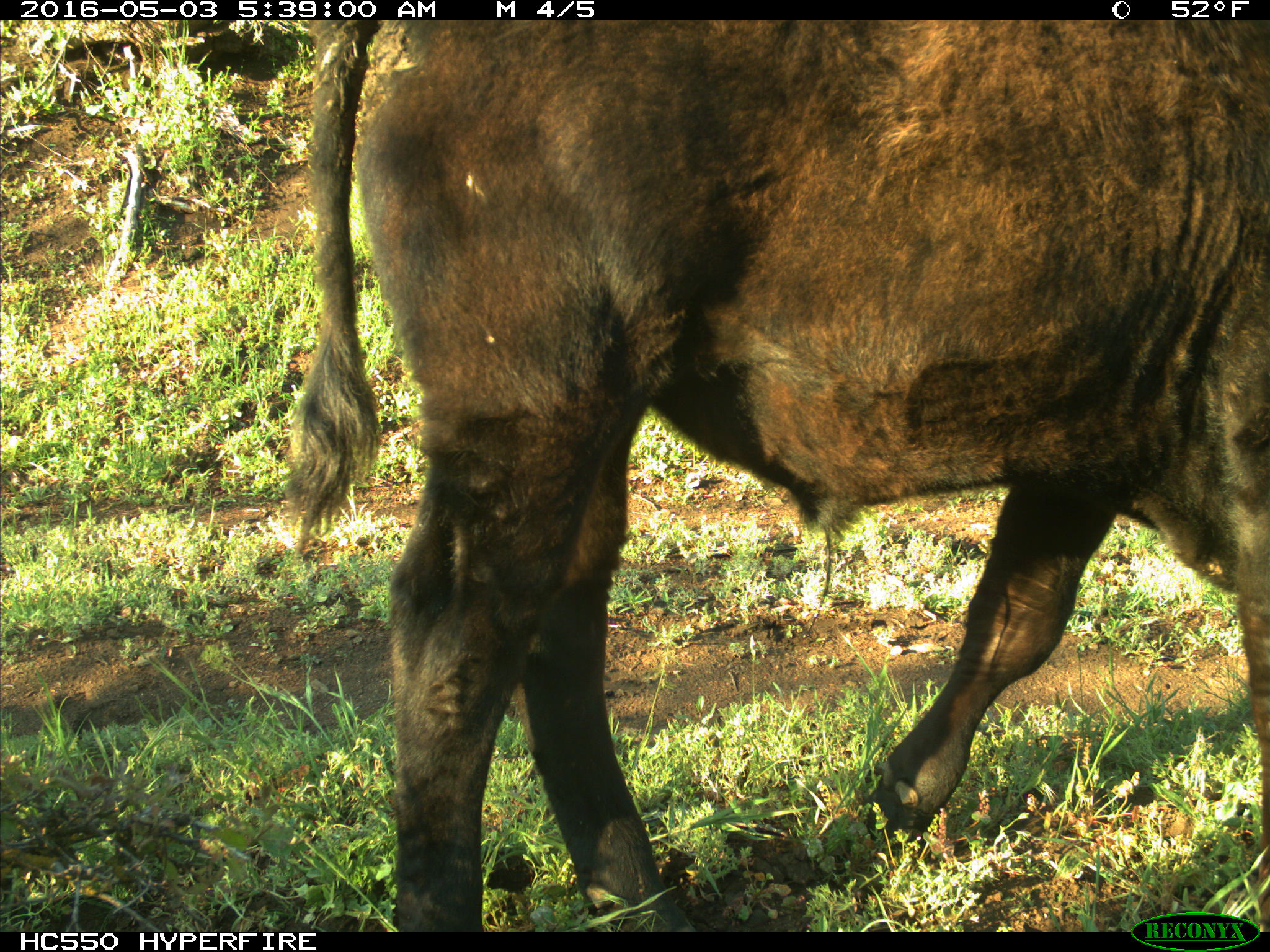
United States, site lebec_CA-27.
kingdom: Animalia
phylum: Chordata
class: Mammalia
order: Artiodactyla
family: Bovidae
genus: Bos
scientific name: Bos taurus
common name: domestic cow